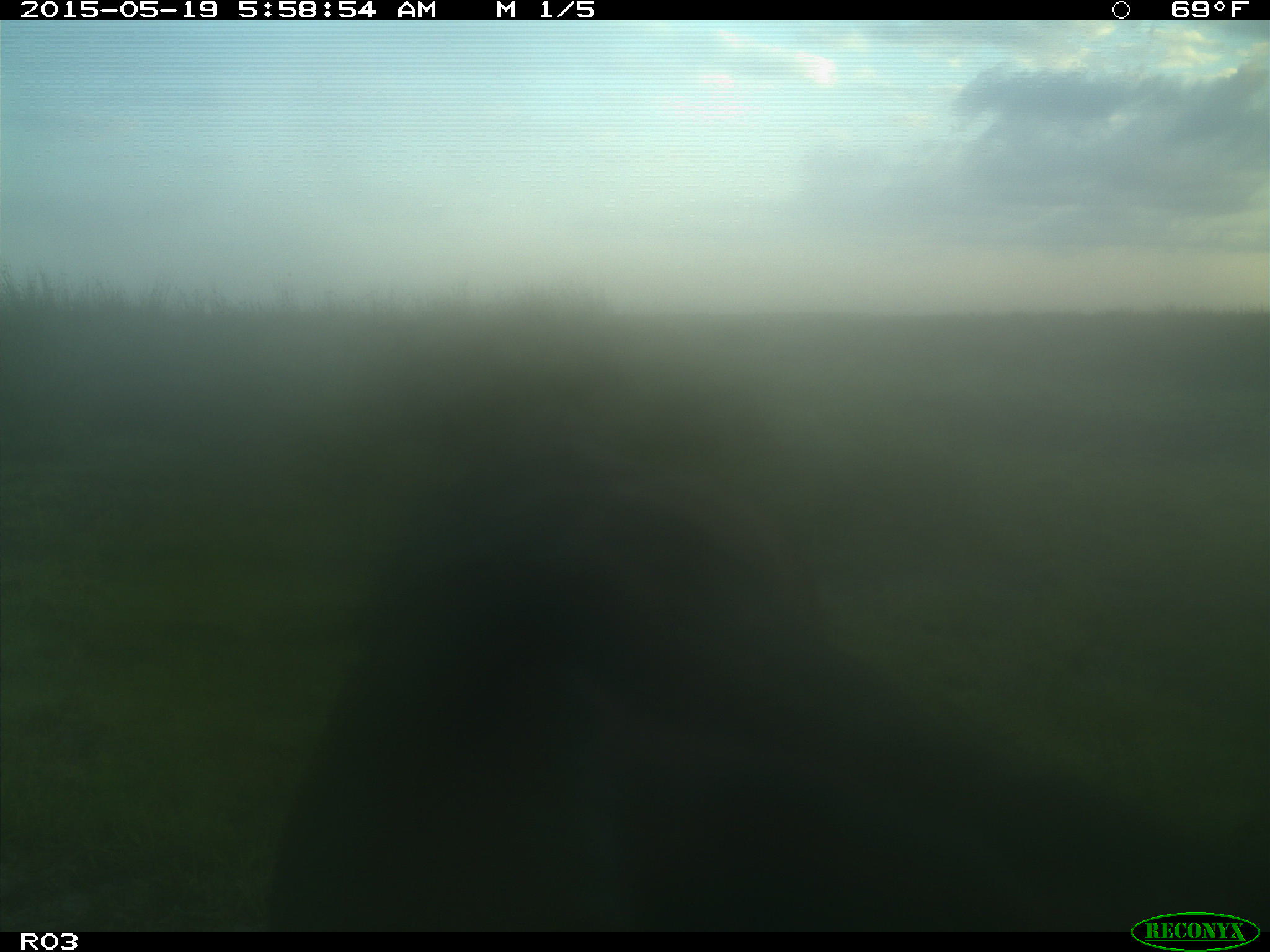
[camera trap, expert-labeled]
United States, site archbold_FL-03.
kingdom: Animalia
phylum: Chordata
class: Mammalia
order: Artiodactyla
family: Bovidae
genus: Bos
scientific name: Bos taurus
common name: domestic cow